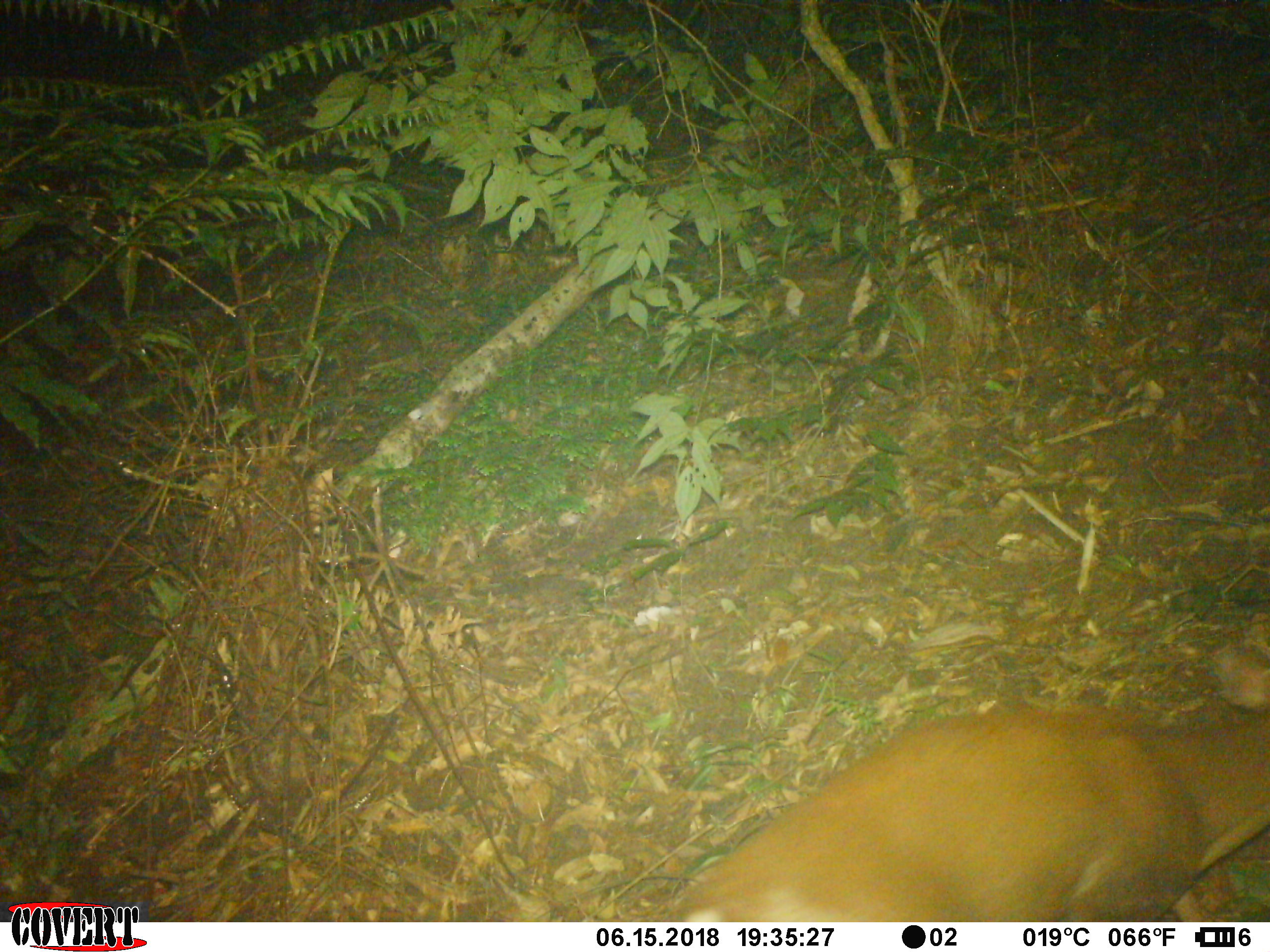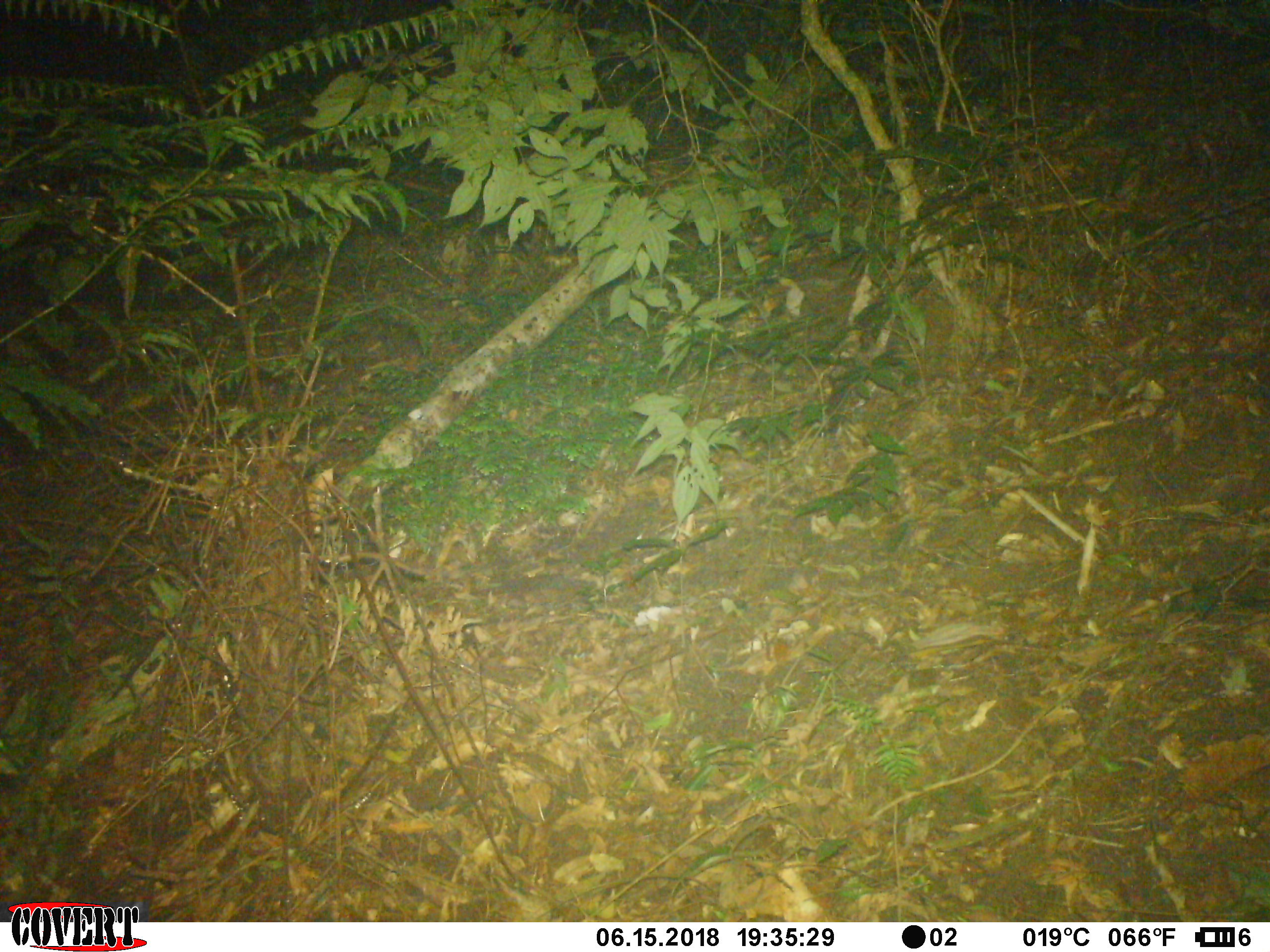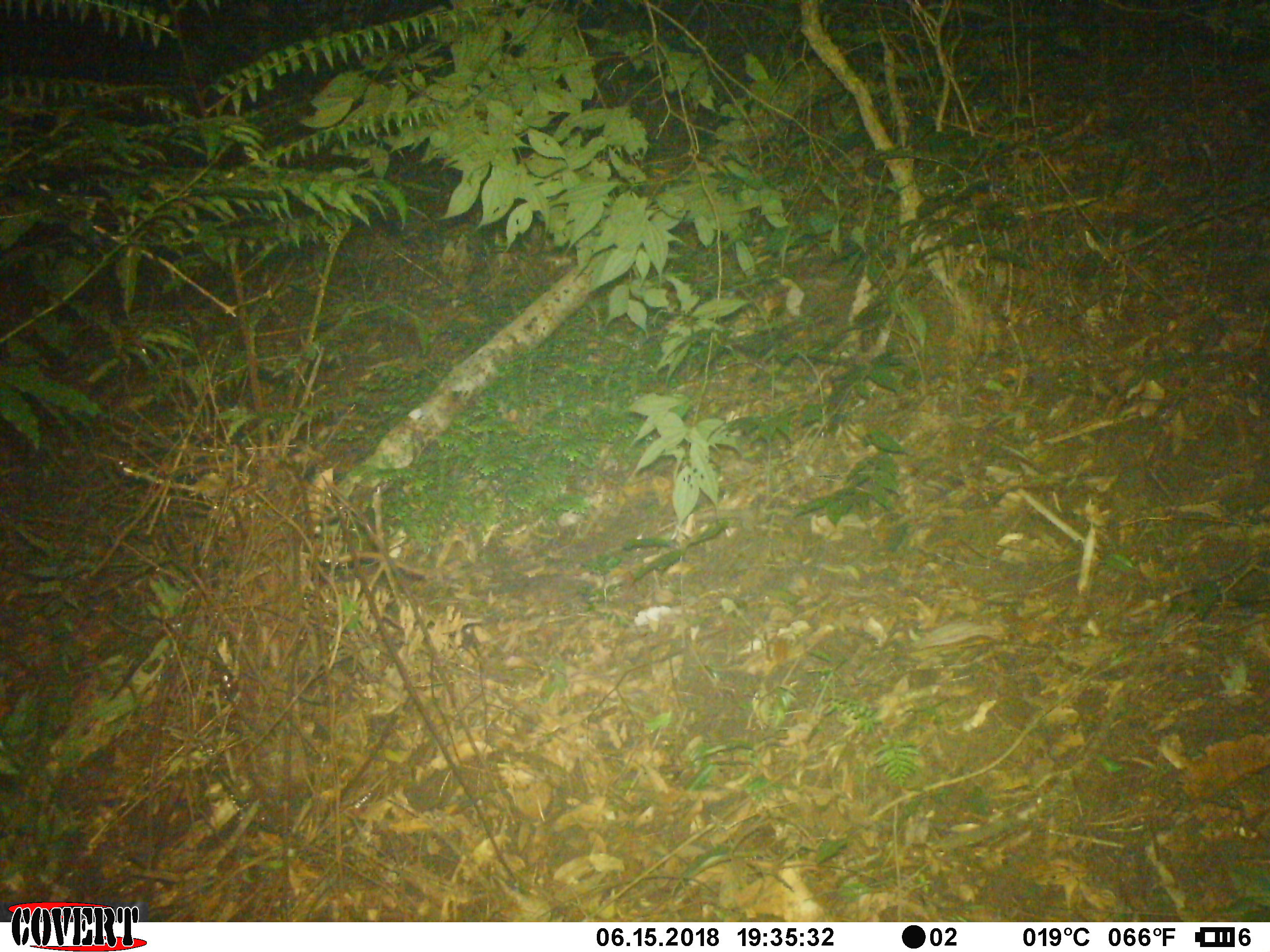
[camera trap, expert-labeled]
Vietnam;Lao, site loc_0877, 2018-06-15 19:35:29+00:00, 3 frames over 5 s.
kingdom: Animalia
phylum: Chordata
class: Mammalia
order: Artiodactyla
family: Cervidae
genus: Muntiacus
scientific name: Muntiacus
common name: muntjacs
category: unidentified muntjac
Unidentified muntjac (muntjacs) (Muntiacus). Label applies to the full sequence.